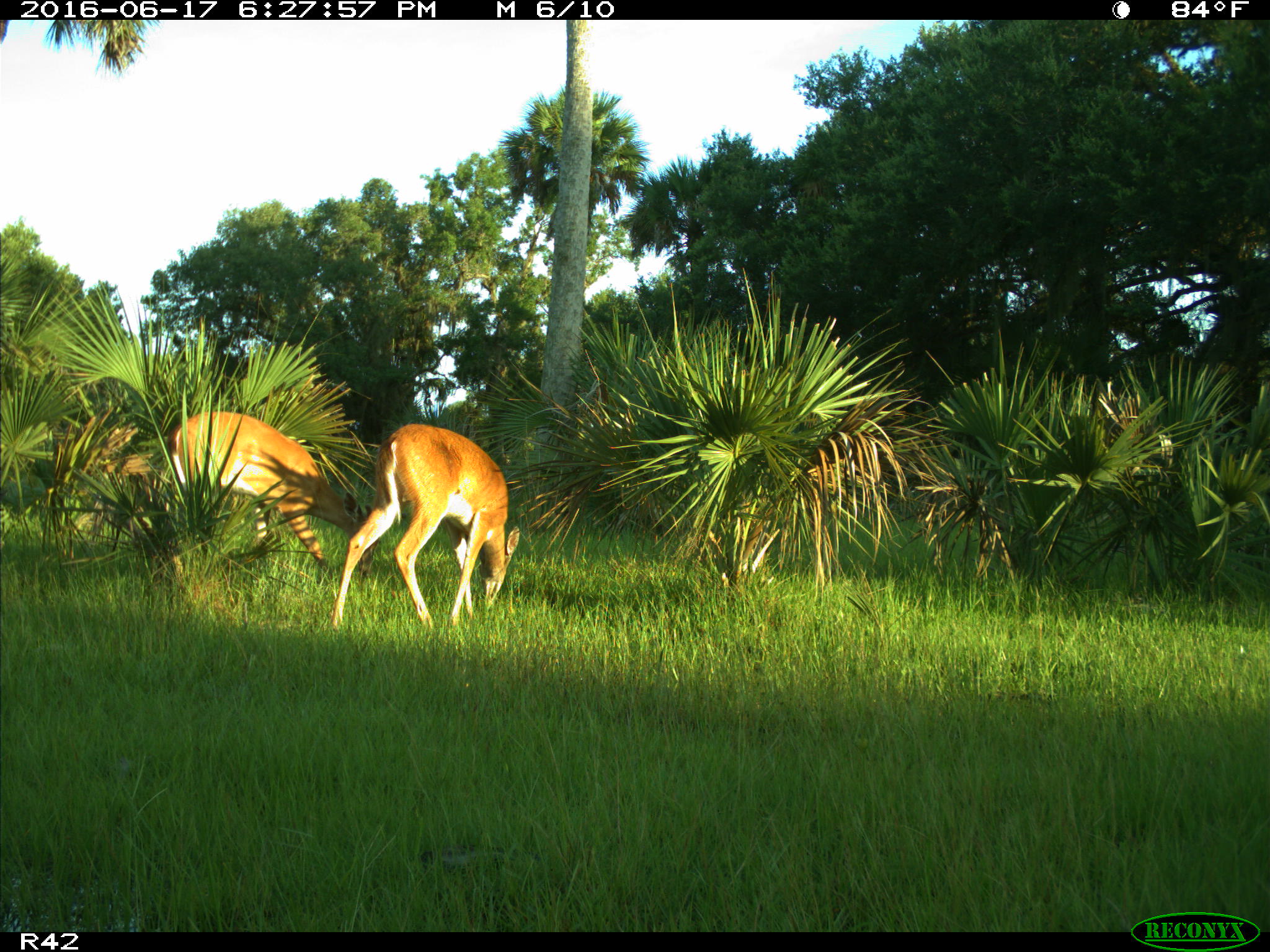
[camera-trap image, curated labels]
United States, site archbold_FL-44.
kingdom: Animalia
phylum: Chordata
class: Mammalia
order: Artiodactyla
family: Cervidae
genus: Odocoileus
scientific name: Odocoileus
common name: deer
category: unidentified deer